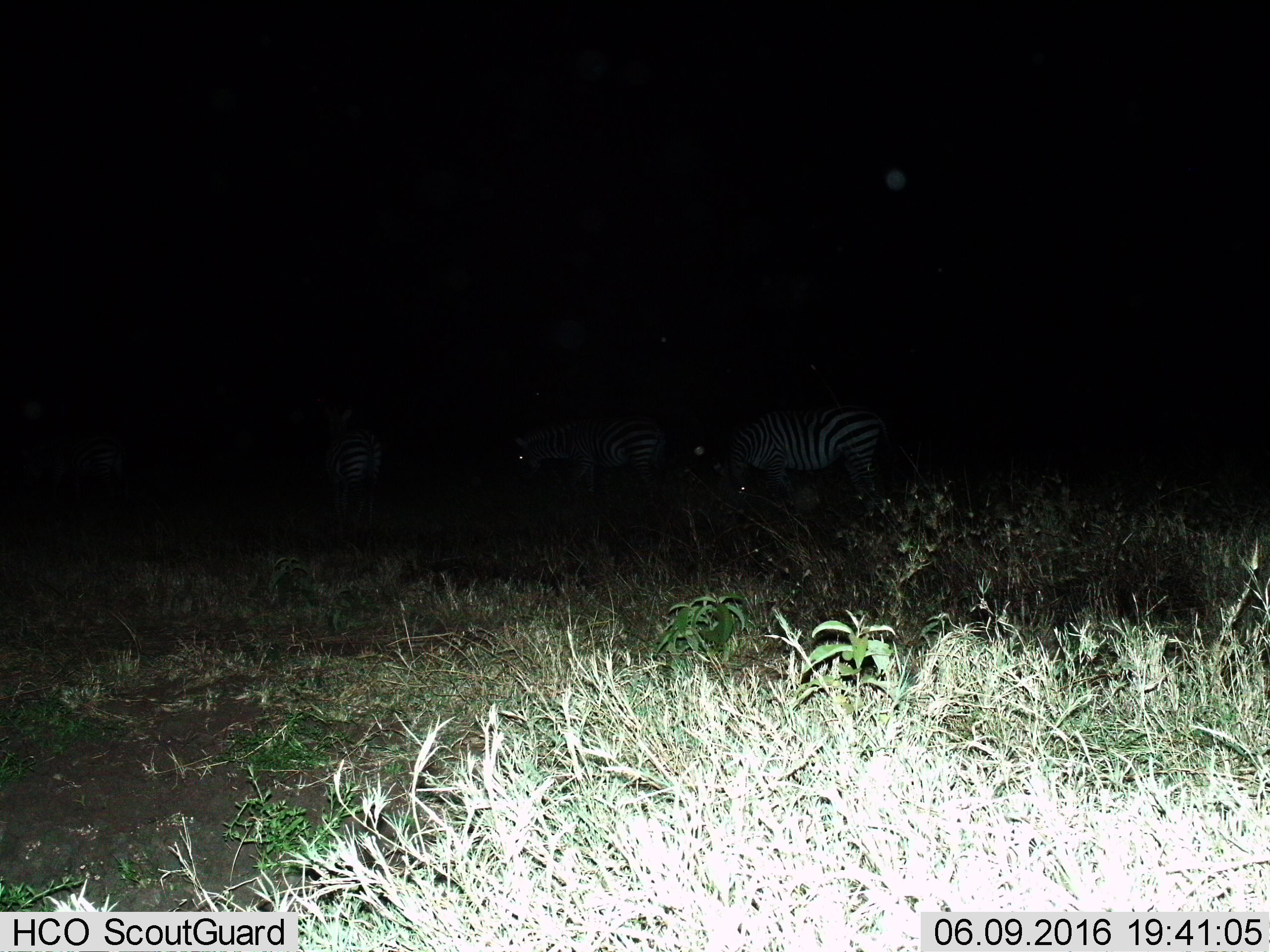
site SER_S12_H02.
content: unidentified animal